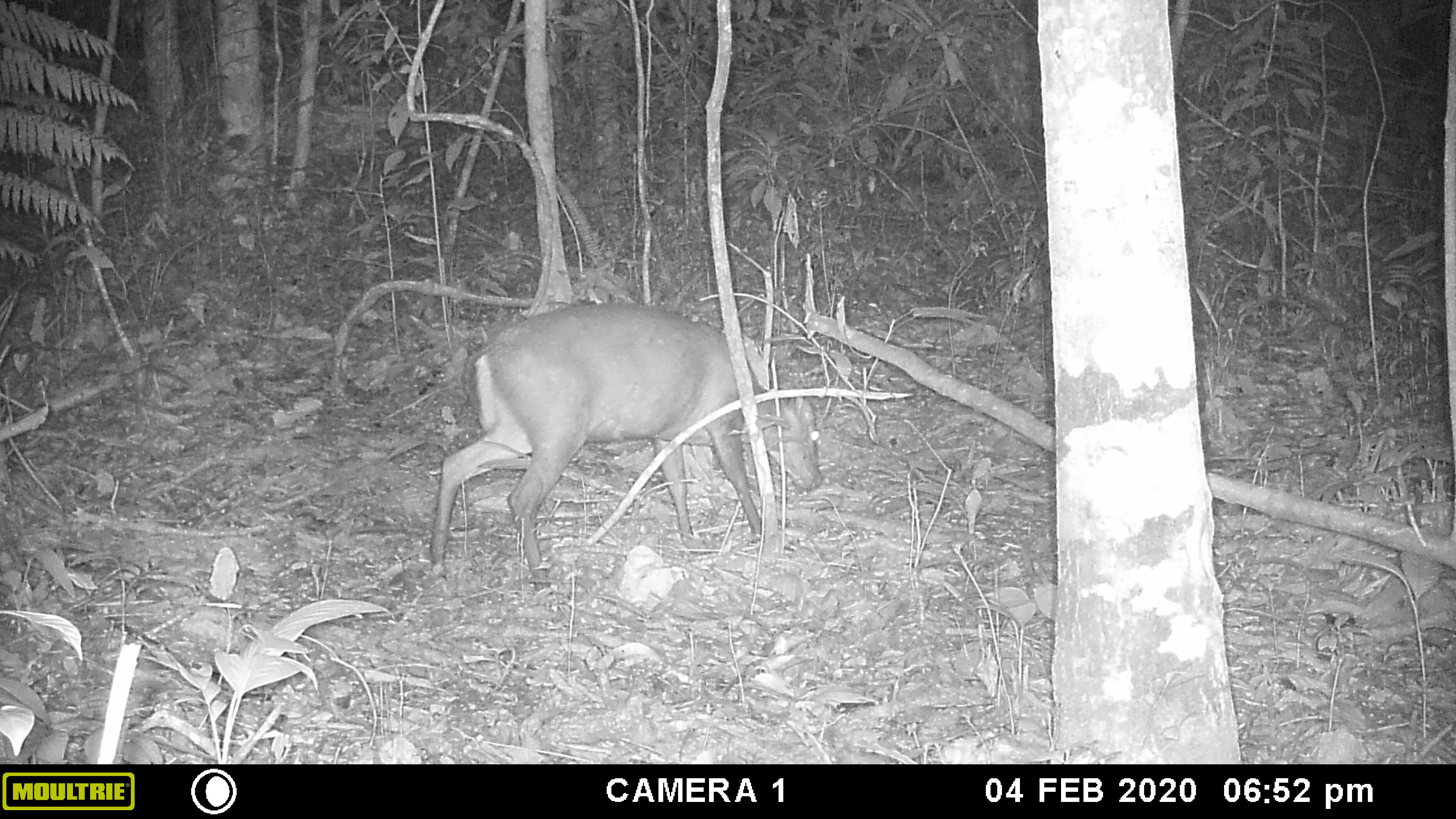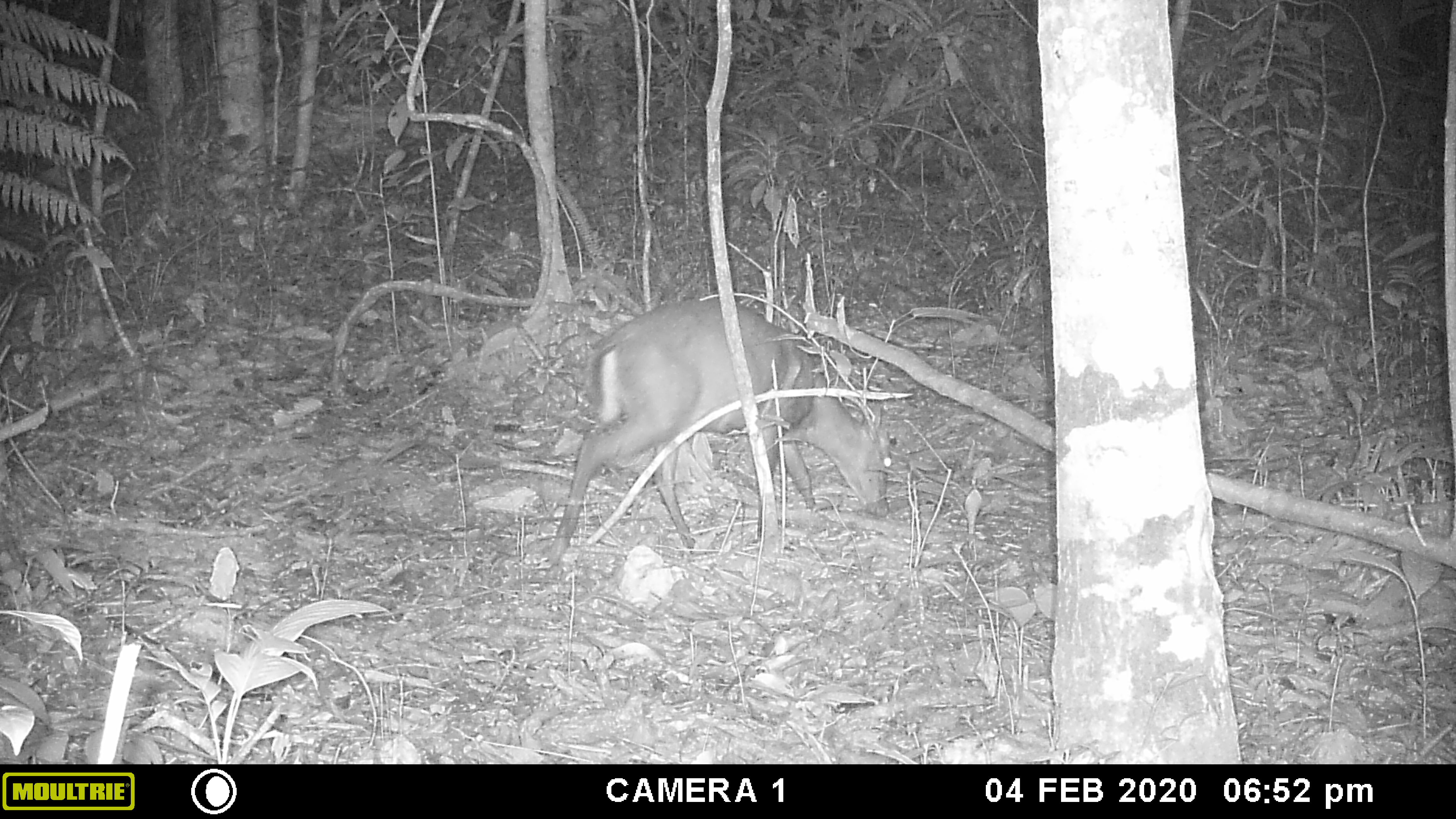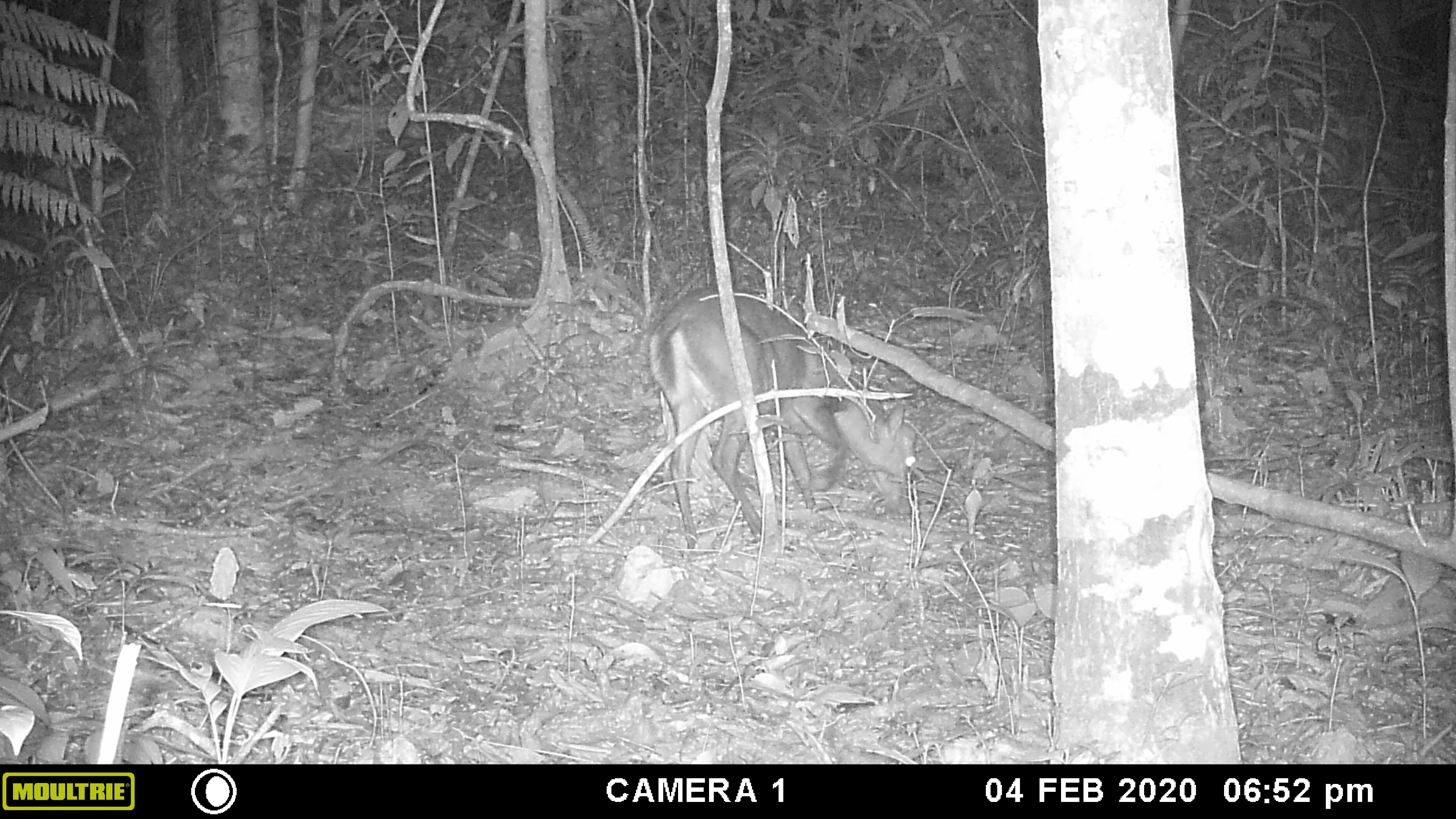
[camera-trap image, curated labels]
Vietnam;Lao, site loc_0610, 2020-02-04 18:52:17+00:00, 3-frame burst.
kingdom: Animalia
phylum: Chordata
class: Mammalia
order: Artiodactyla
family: Cervidae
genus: Muntiacus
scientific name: Muntiacus rooseveltorum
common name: roosevelt's muntjac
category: roosevelts muntjac group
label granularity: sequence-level